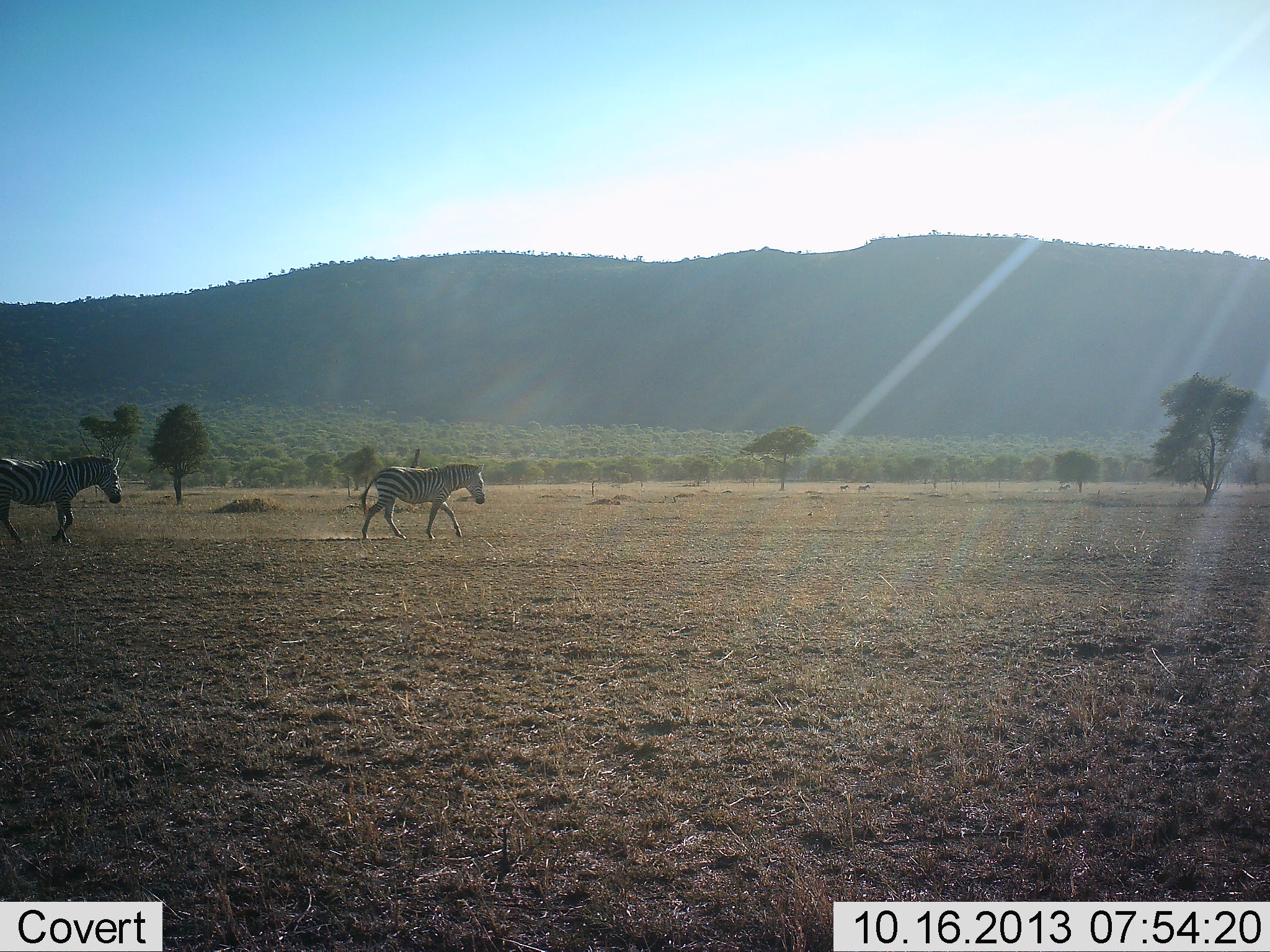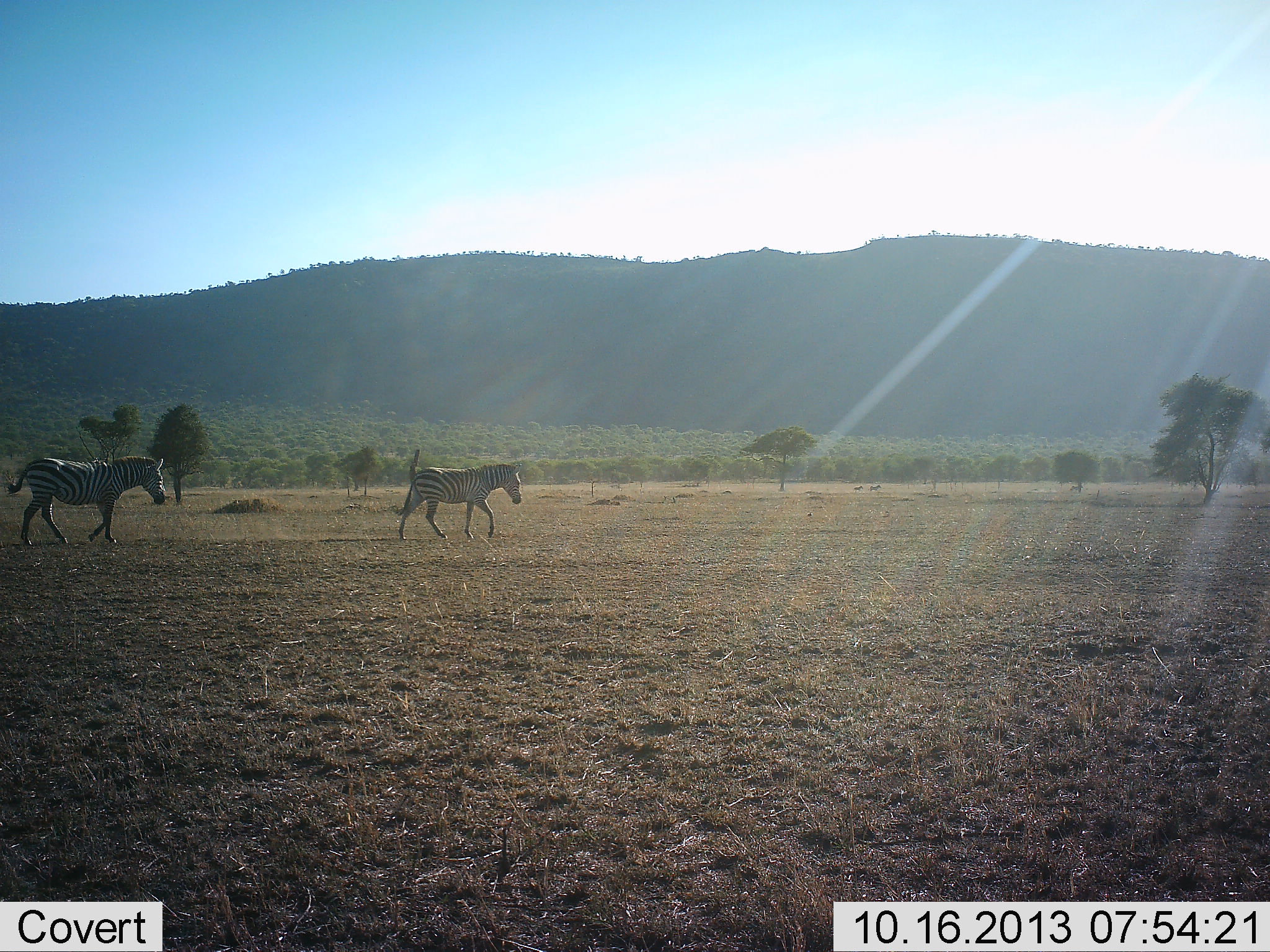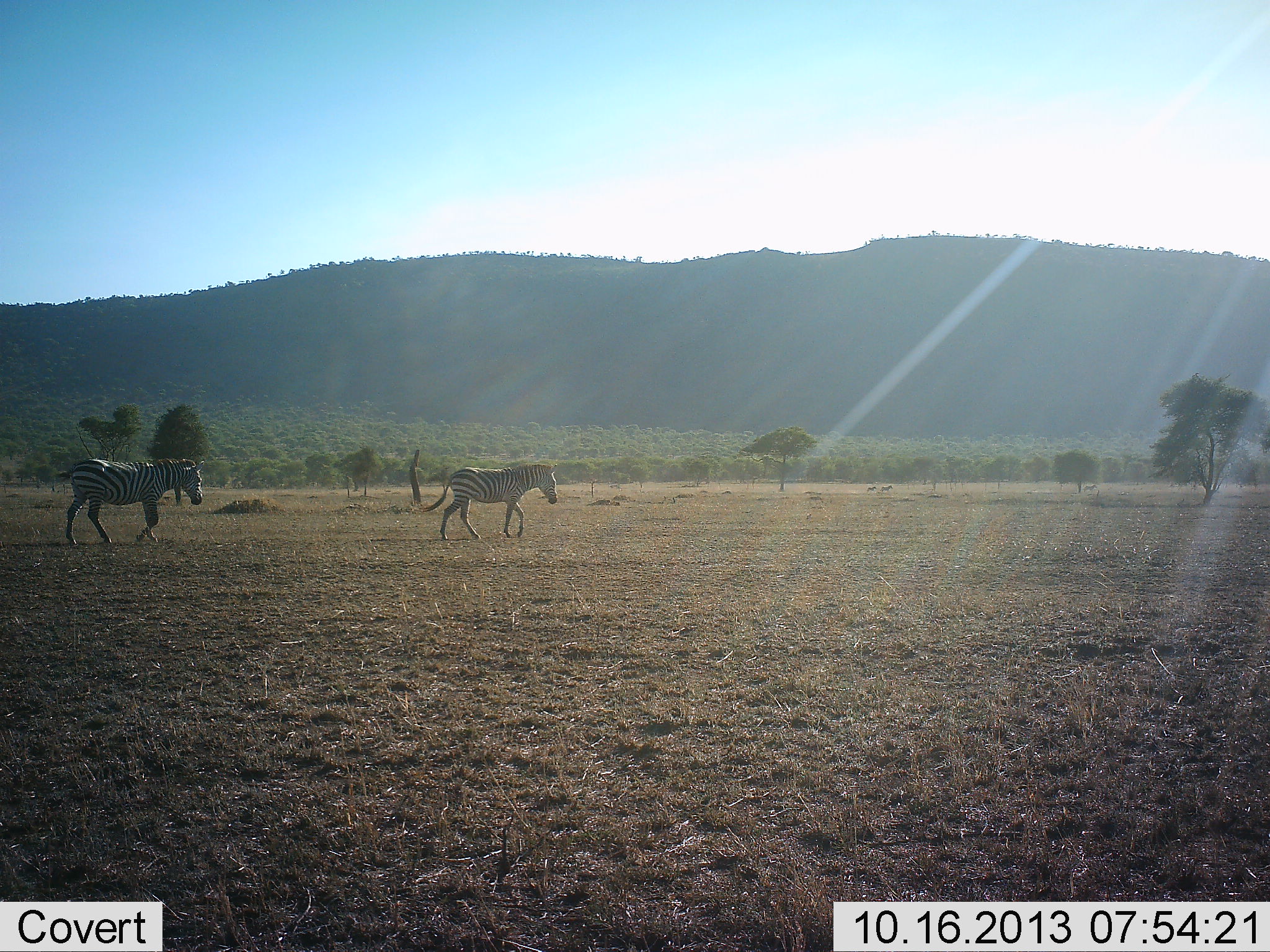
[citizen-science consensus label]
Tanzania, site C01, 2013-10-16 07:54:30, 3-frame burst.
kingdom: Animalia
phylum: Chordata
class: Mammalia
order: Perissodactyla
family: Equidae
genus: Equus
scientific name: Equus quagga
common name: plains zebra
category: zebra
Zebra (plains zebra) (Equus quagga), count 2. Behavior (volunteer vote fractions): standing 0%, resting 0%, moving 100%, interacting 0%. Young present (vote fraction): 10%. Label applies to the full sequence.